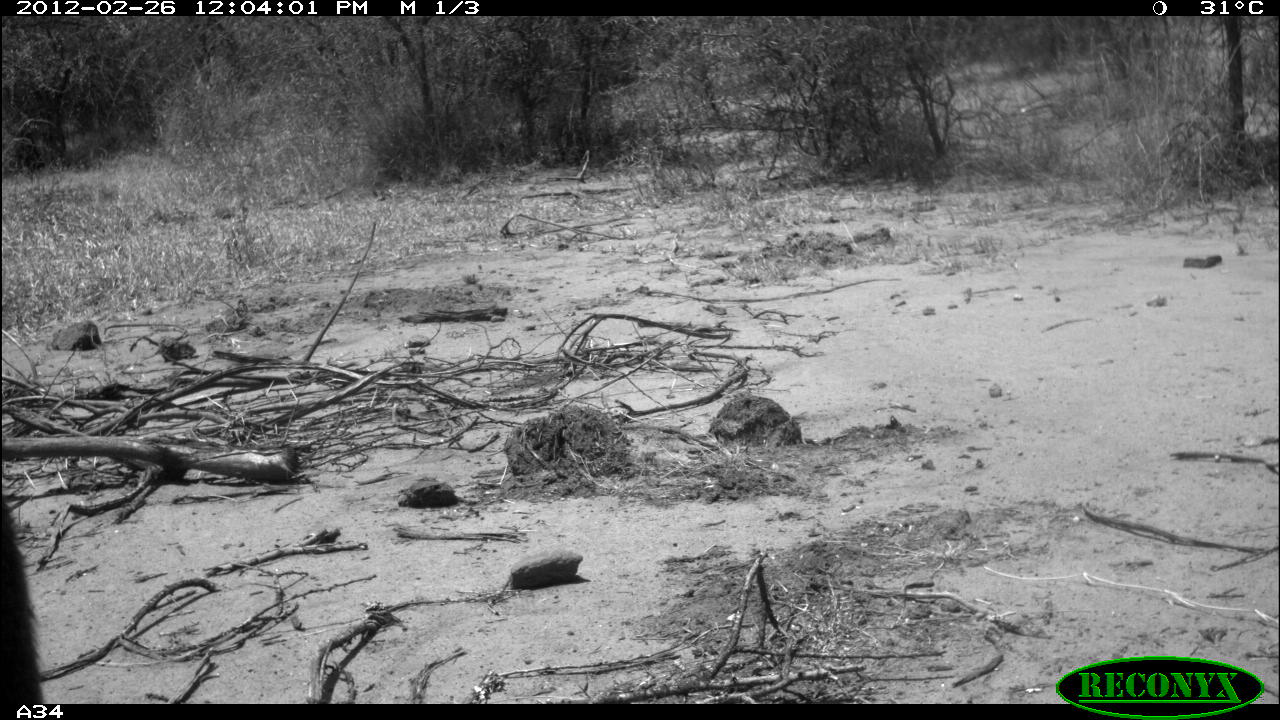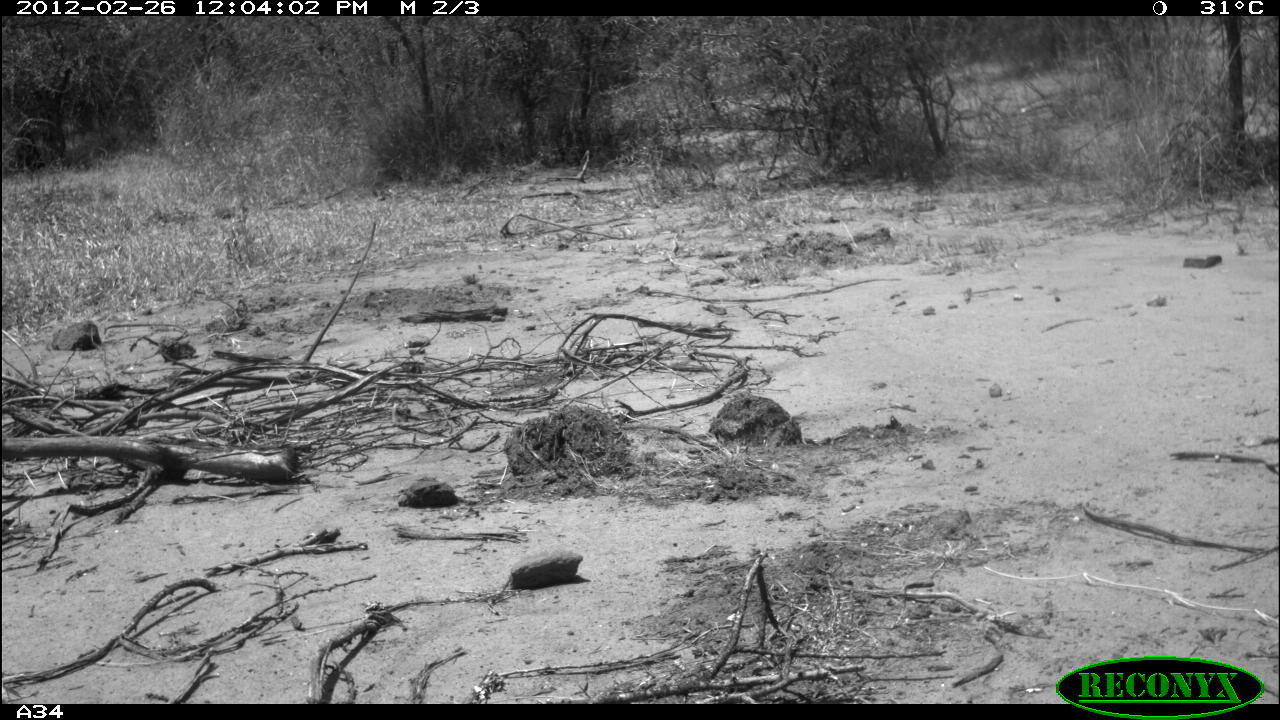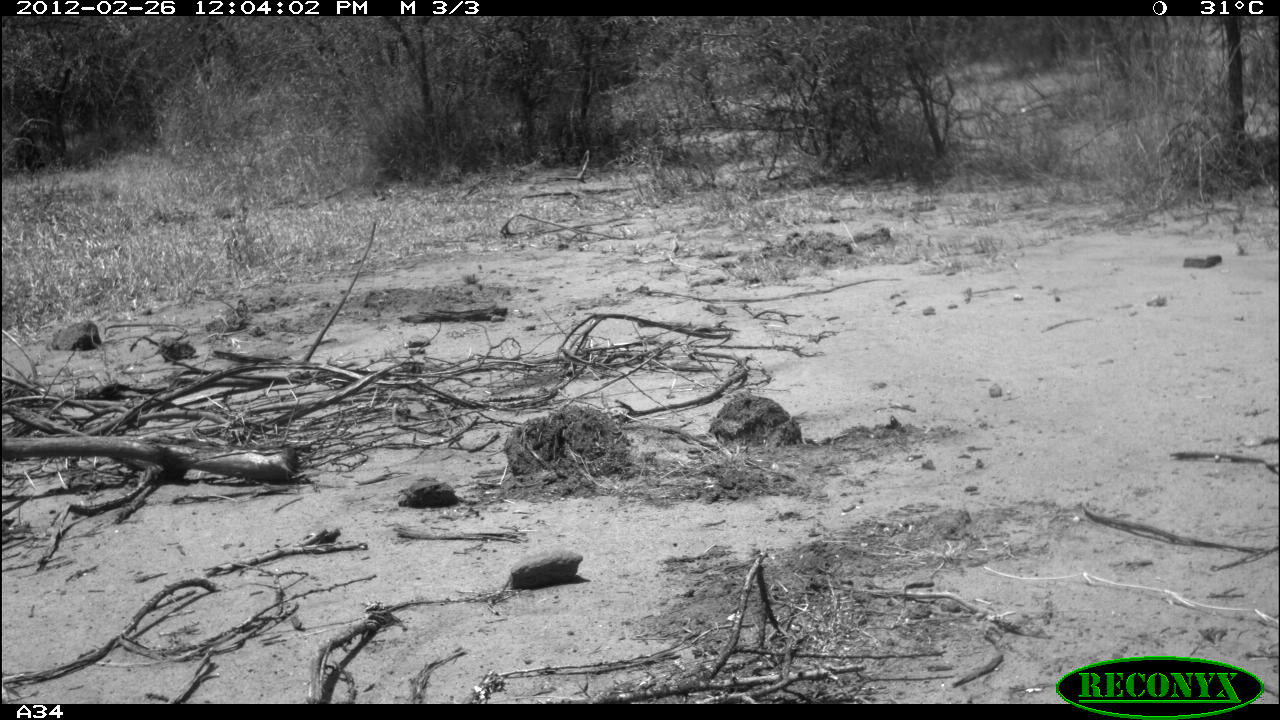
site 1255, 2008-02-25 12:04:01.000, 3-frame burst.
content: unidentified animal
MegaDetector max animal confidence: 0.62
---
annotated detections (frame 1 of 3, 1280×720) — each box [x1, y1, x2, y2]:
unknown: [0, 496, 48, 704]